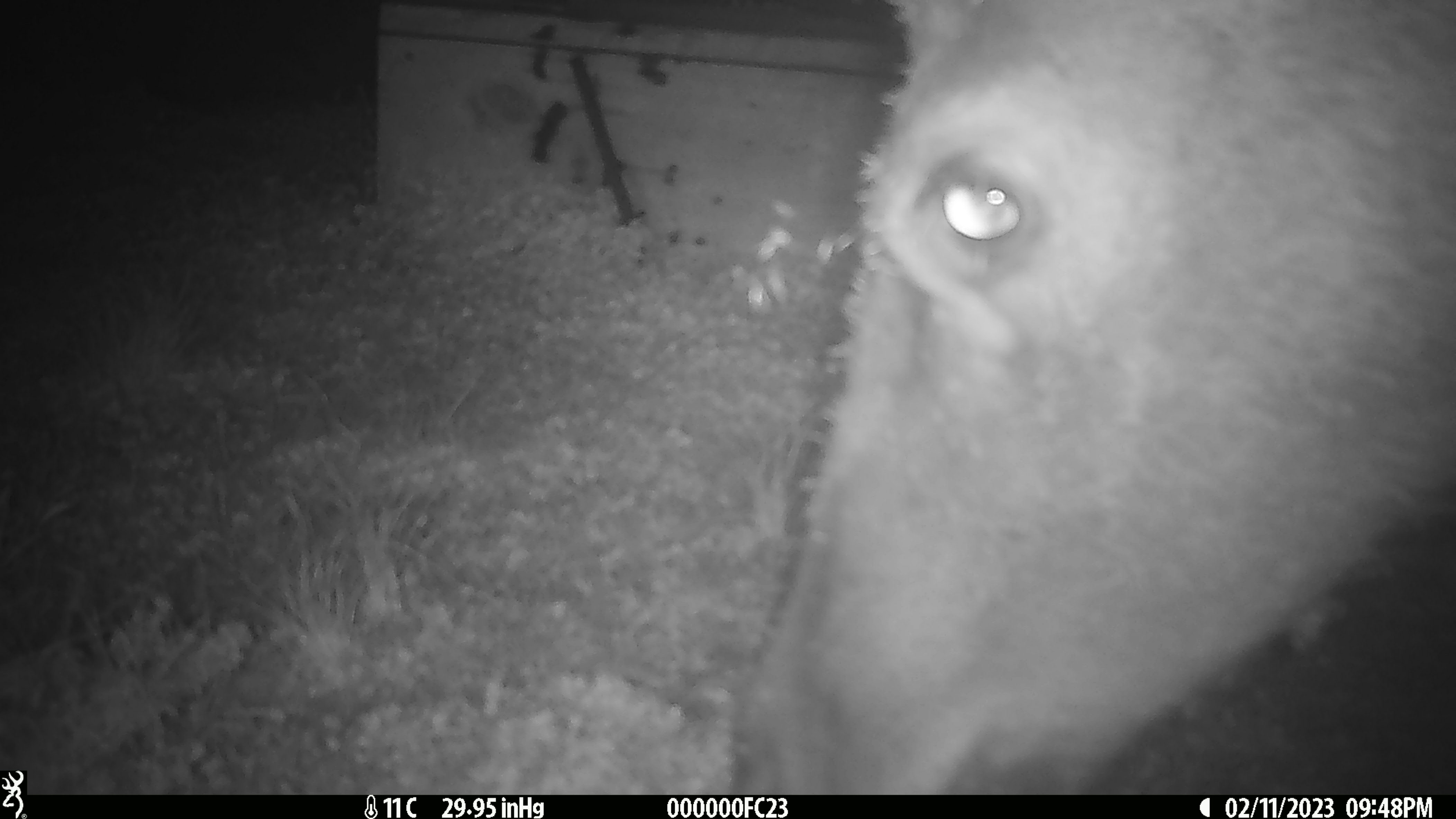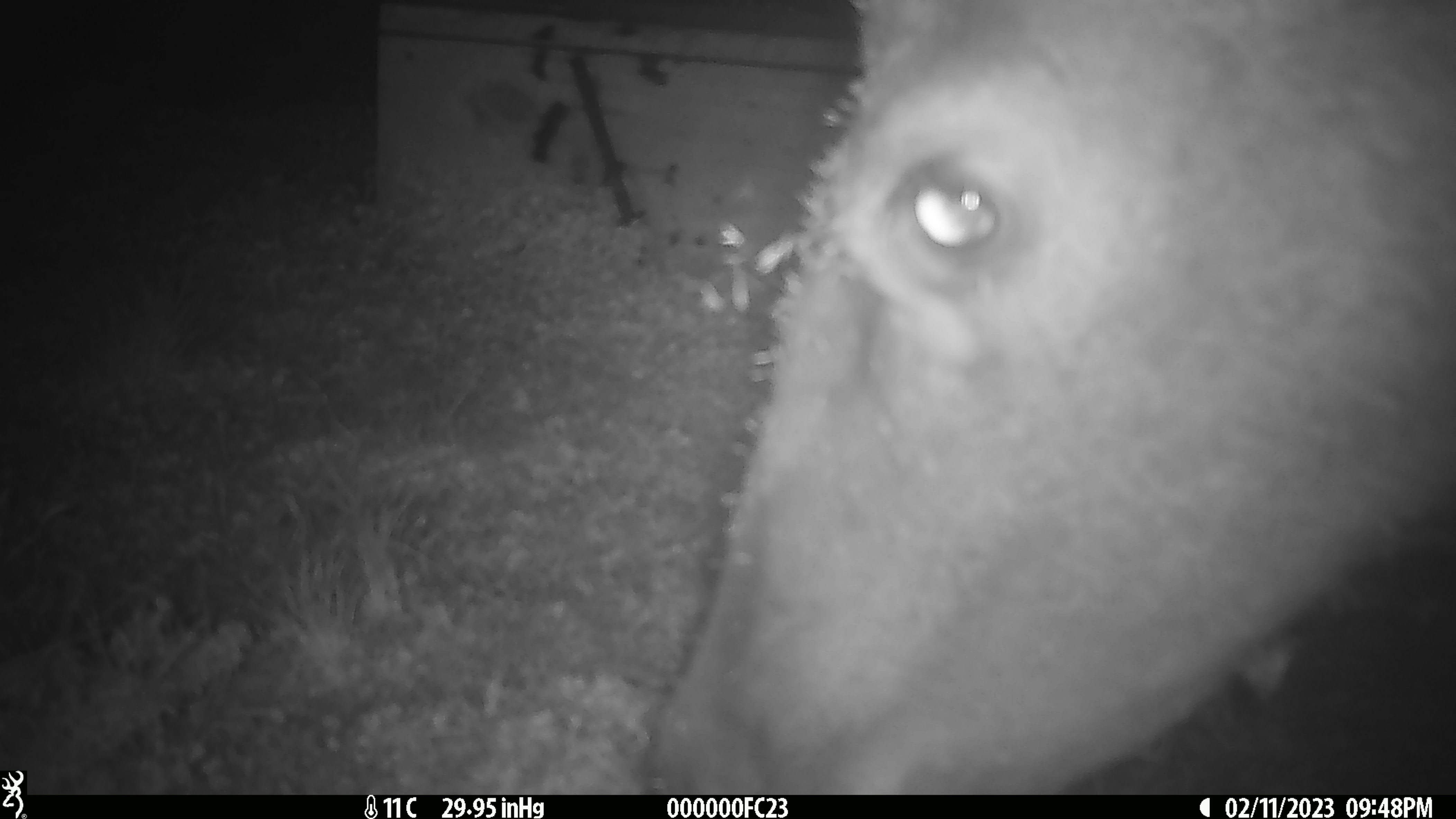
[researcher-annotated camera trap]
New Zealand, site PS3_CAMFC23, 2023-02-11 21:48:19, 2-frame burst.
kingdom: Animalia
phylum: Chordata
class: Mammalia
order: Artiodactyla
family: Cervidae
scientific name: Cervidae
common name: deer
Deer (Cervidae).